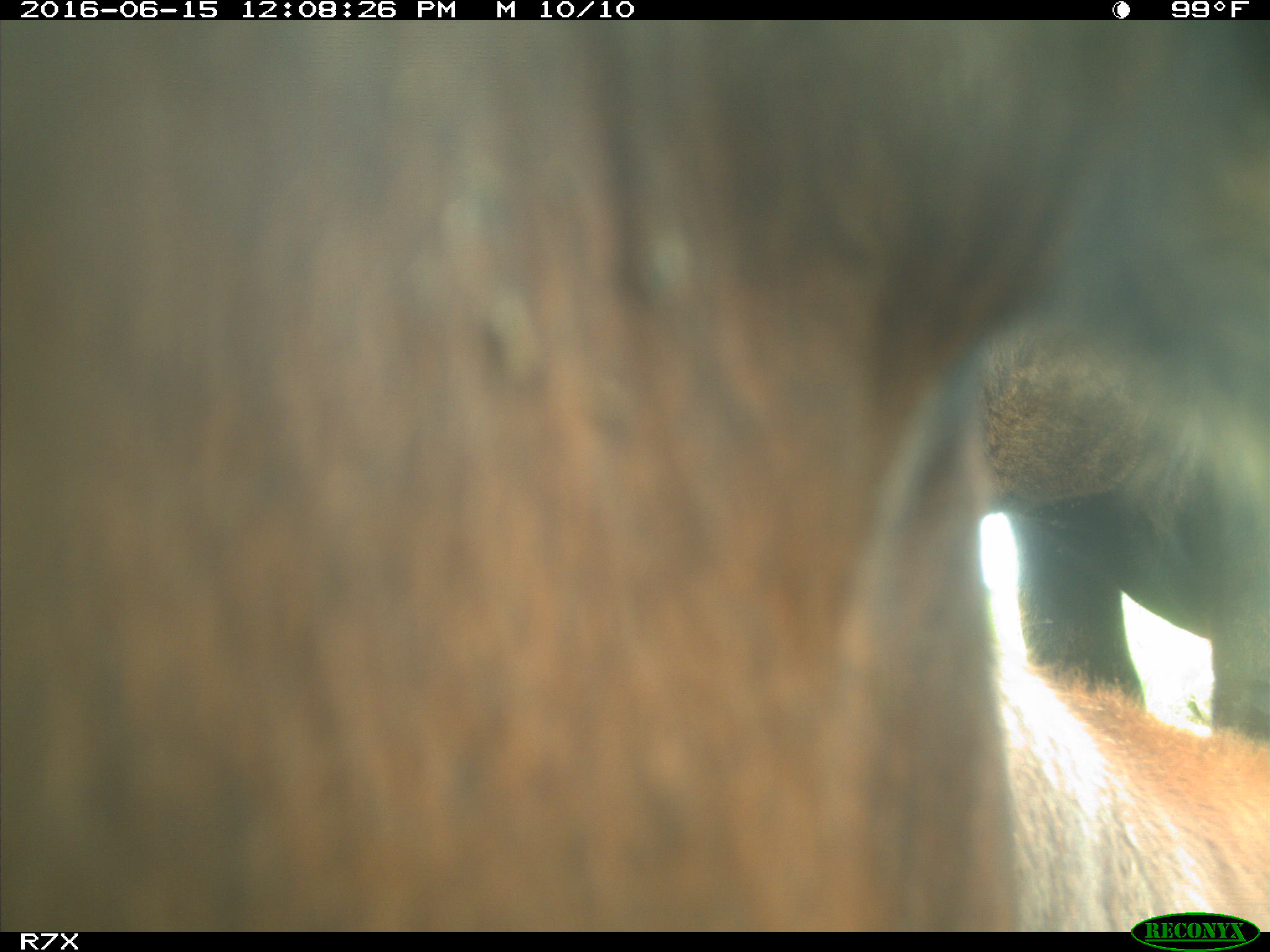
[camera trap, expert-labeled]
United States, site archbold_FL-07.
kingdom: Animalia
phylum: Chordata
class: Mammalia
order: Artiodactyla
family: Bovidae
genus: Bos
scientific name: Bos taurus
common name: domestic cow